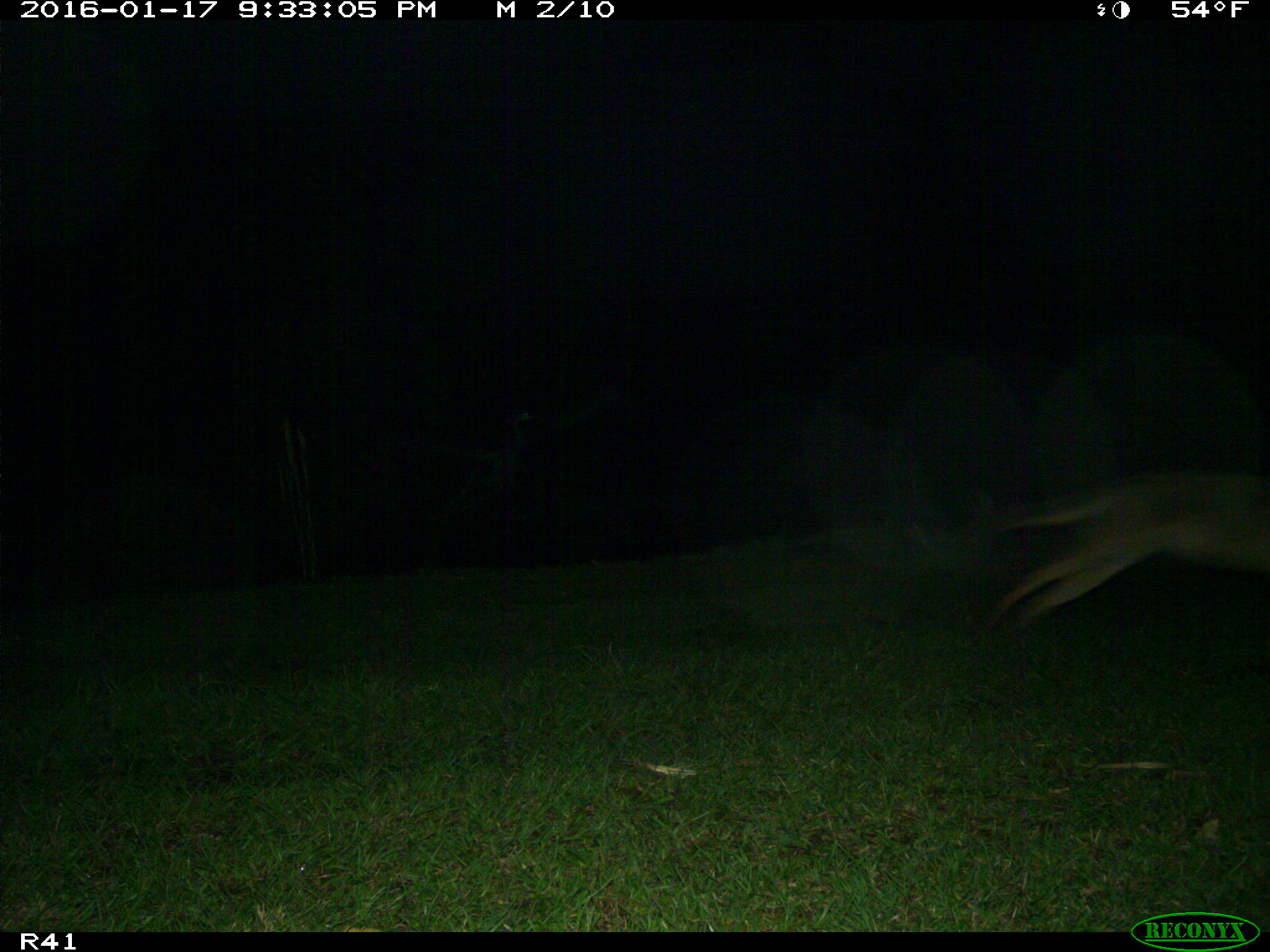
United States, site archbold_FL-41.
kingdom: Animalia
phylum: Chordata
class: Mammalia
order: Carnivora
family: Canidae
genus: Canis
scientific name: Canis latrans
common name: coyote